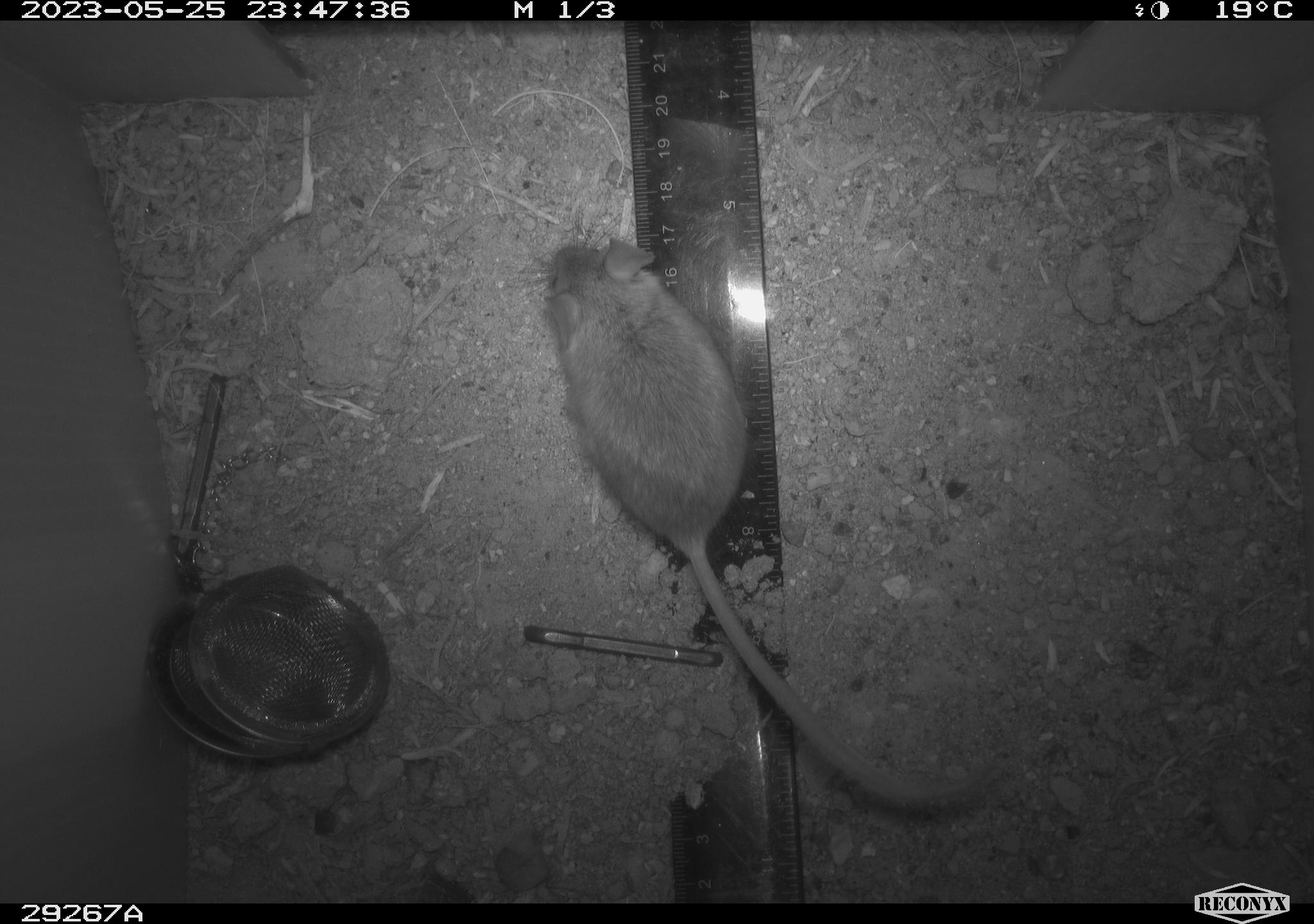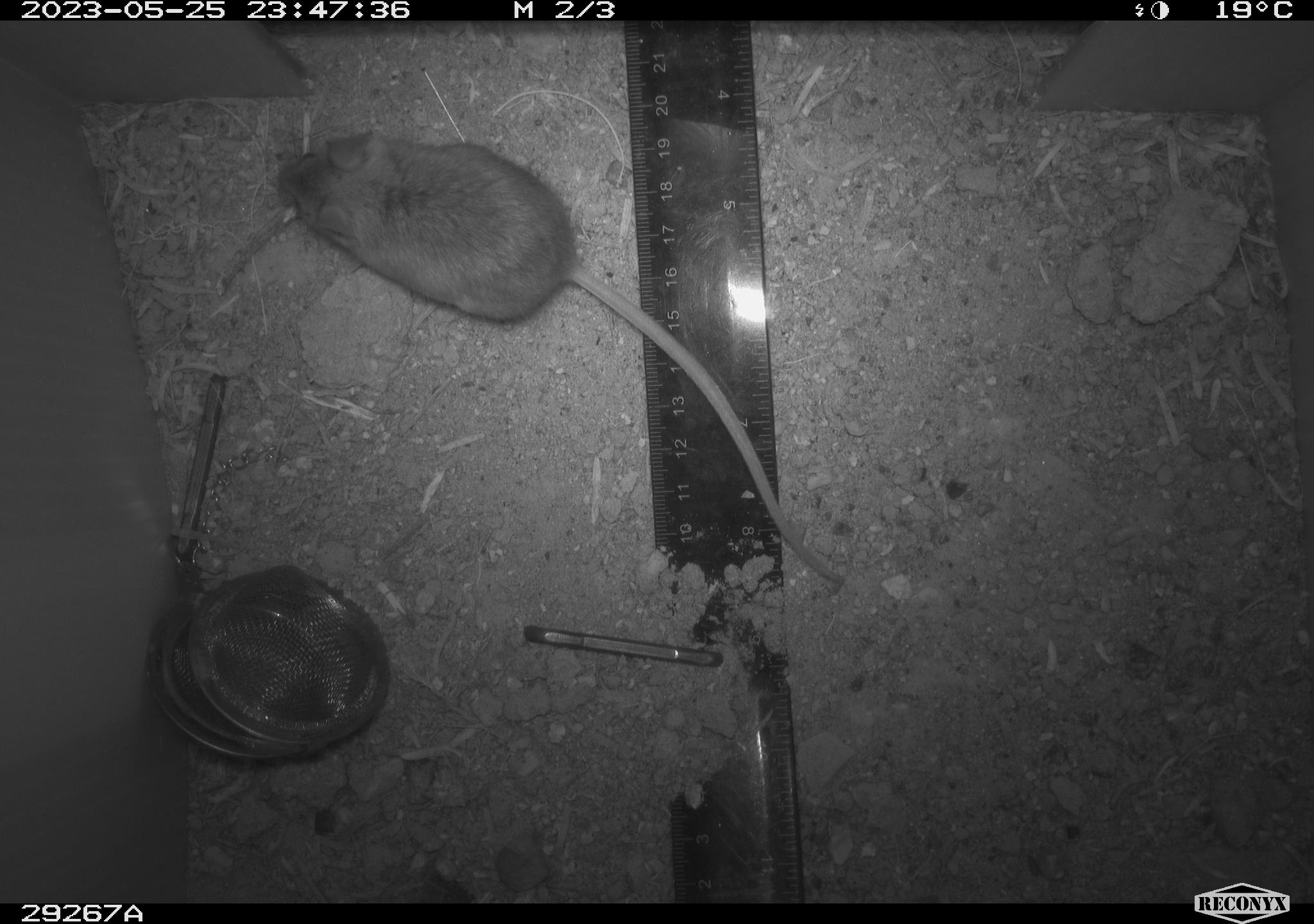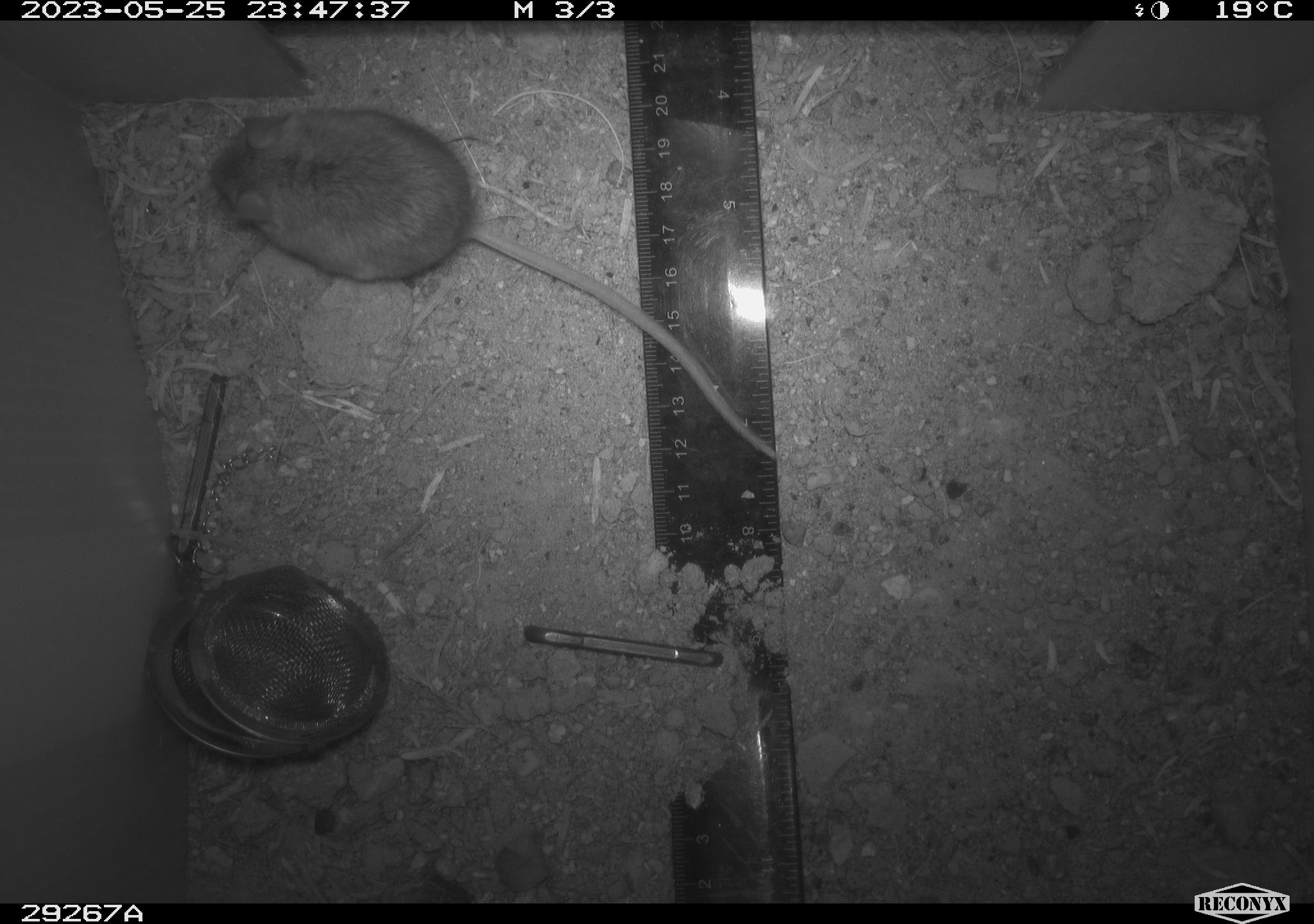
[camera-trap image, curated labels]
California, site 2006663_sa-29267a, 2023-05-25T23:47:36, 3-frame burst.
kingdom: Animalia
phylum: Chordata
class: Mammalia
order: Rodentia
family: Cricetidae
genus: Peromyscus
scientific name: Peromyscus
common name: deer mice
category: peromyscus species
Peromyscus species (deer mice) (Peromyscus).